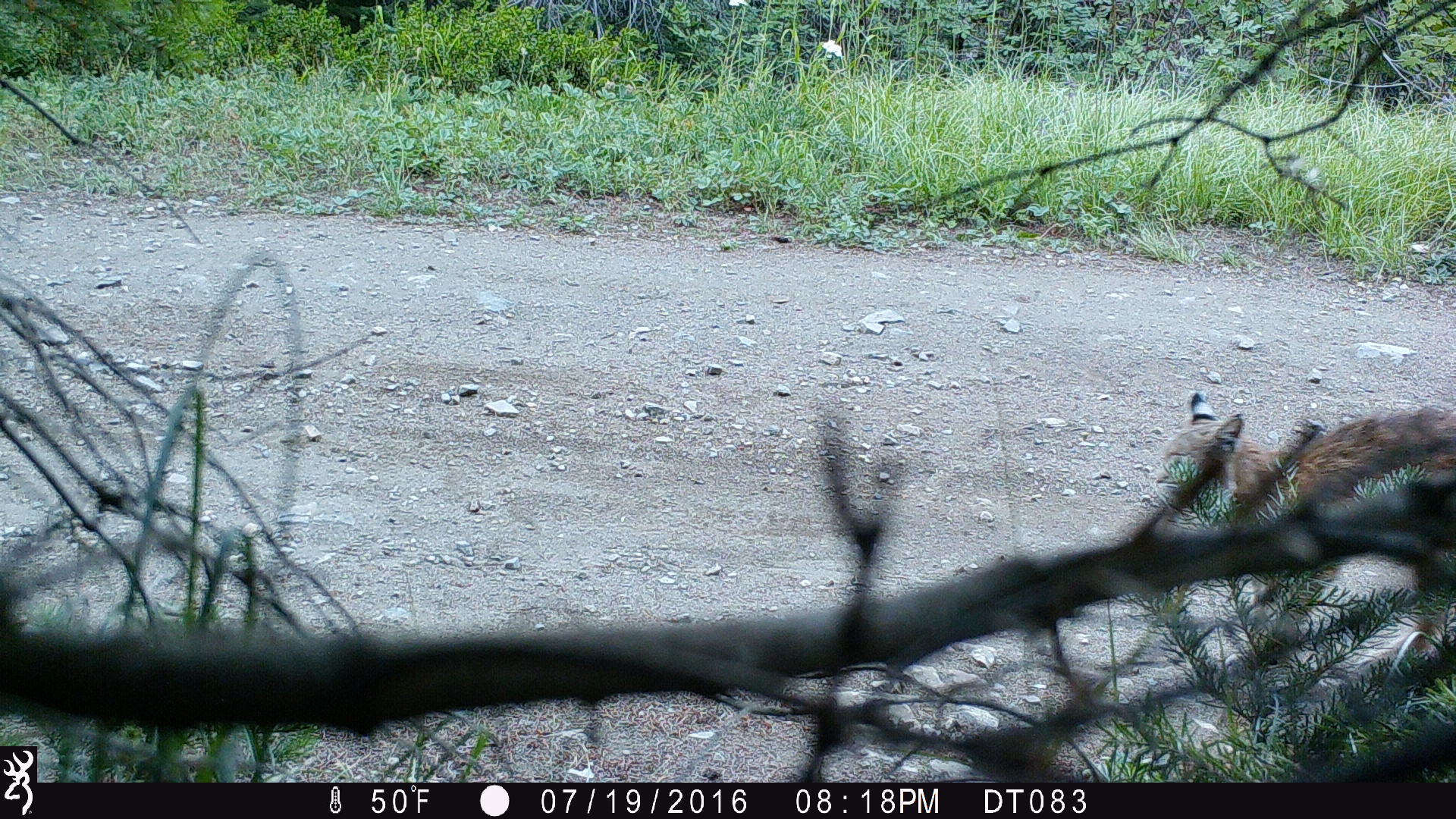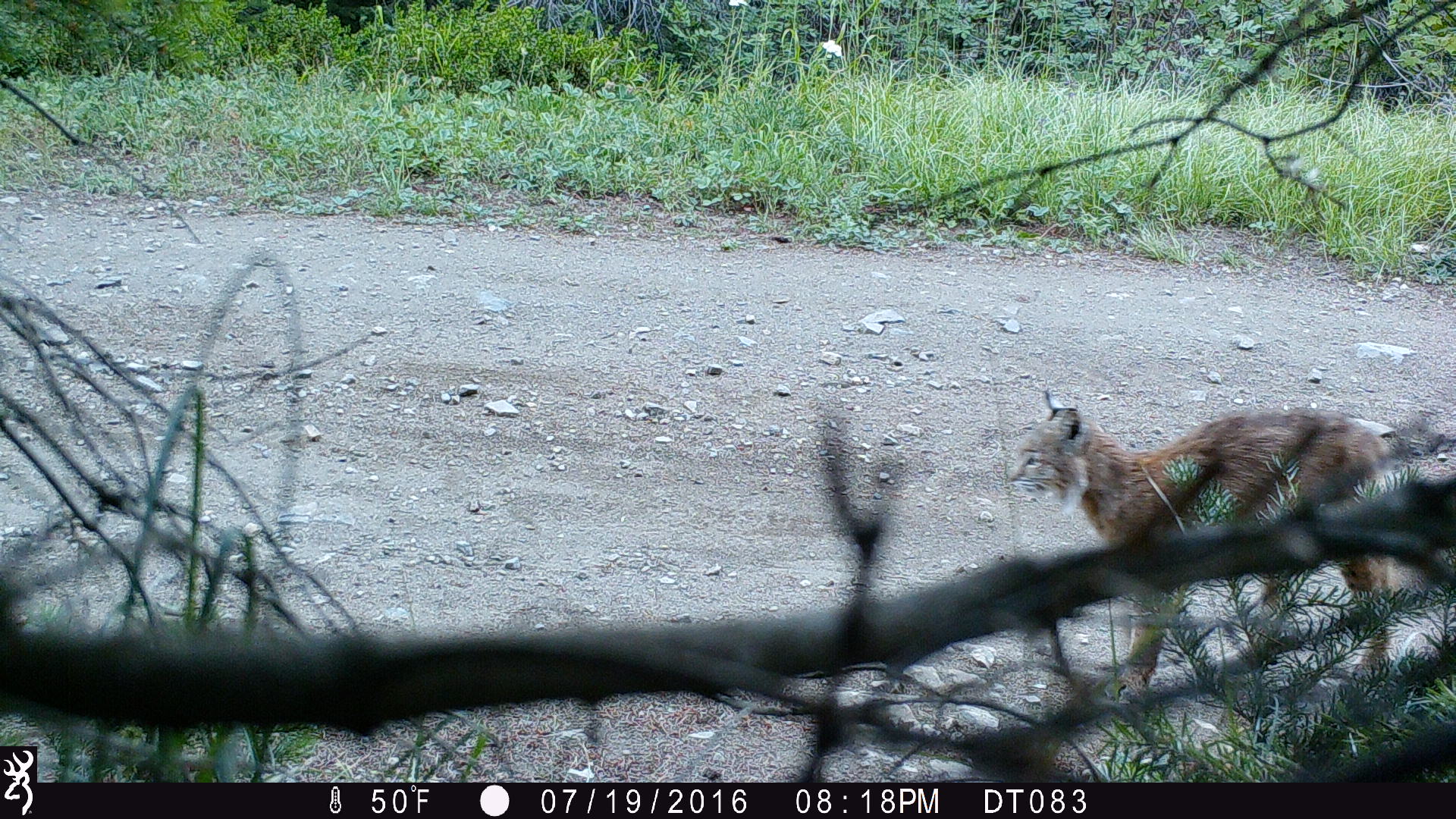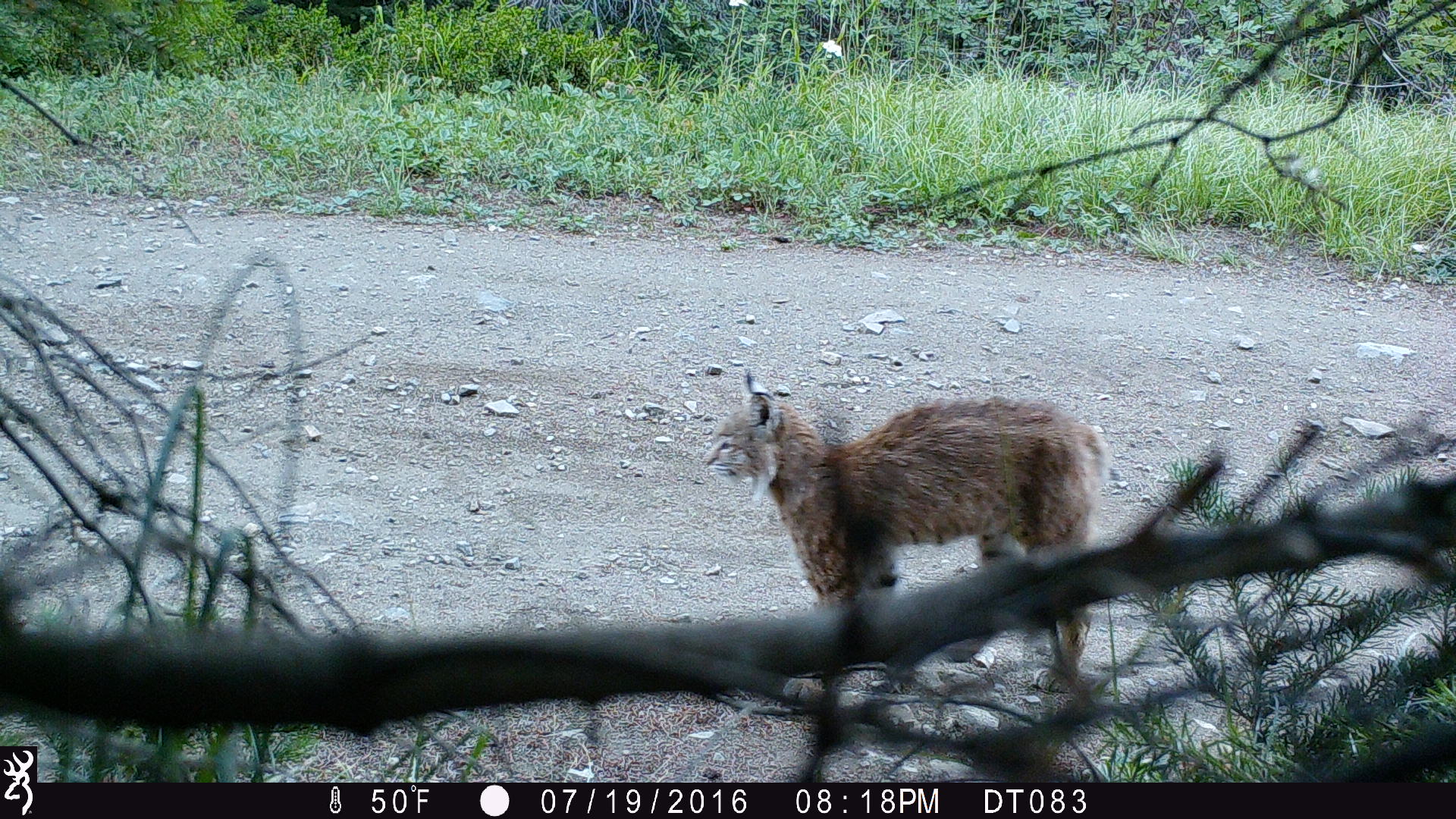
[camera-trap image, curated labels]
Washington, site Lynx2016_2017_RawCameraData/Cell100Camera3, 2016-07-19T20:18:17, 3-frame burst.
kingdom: Animalia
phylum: Chordata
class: Mammalia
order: Carnivora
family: Felidae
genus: Lynx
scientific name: Lynx rufus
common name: bobcat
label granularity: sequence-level